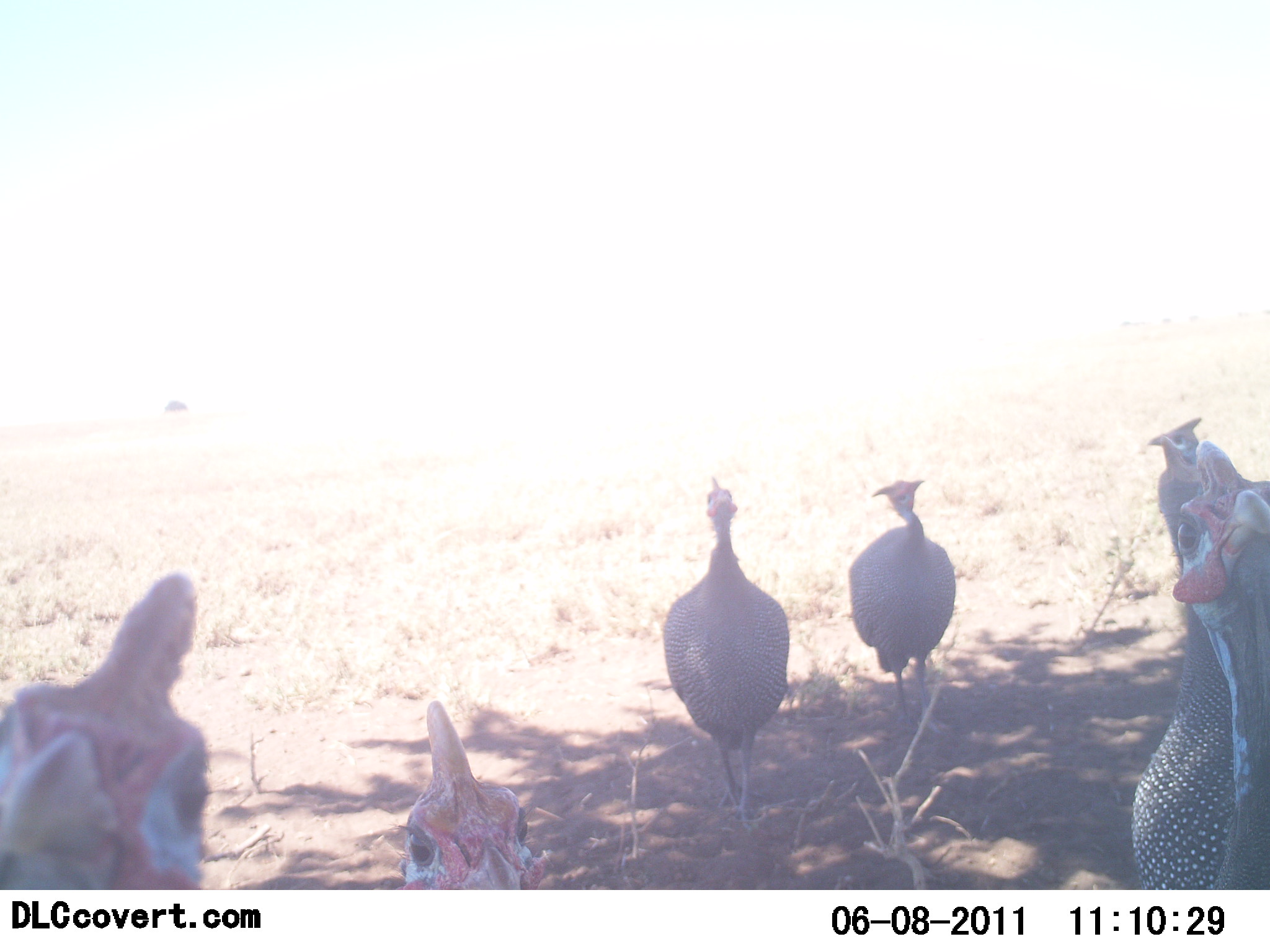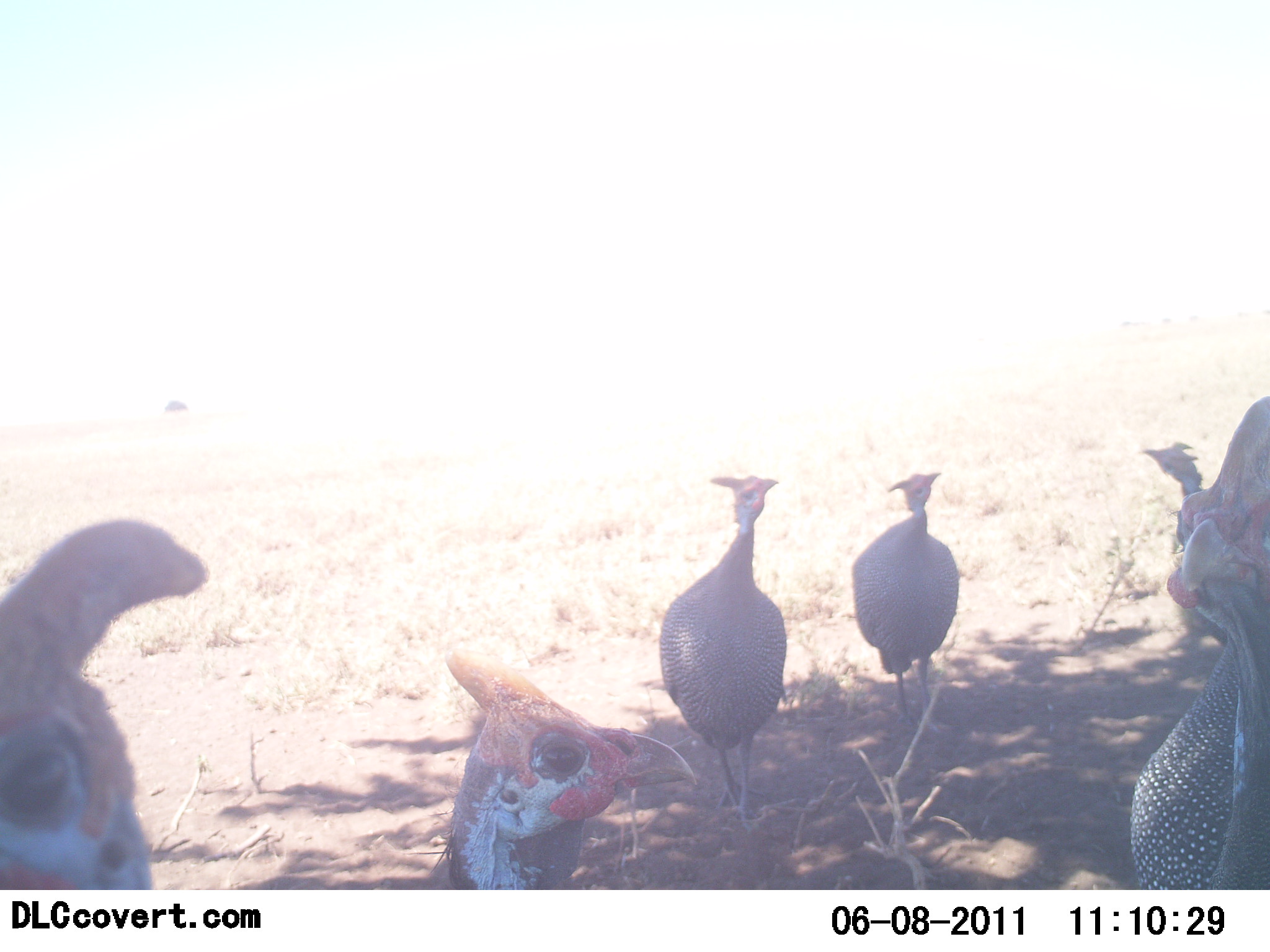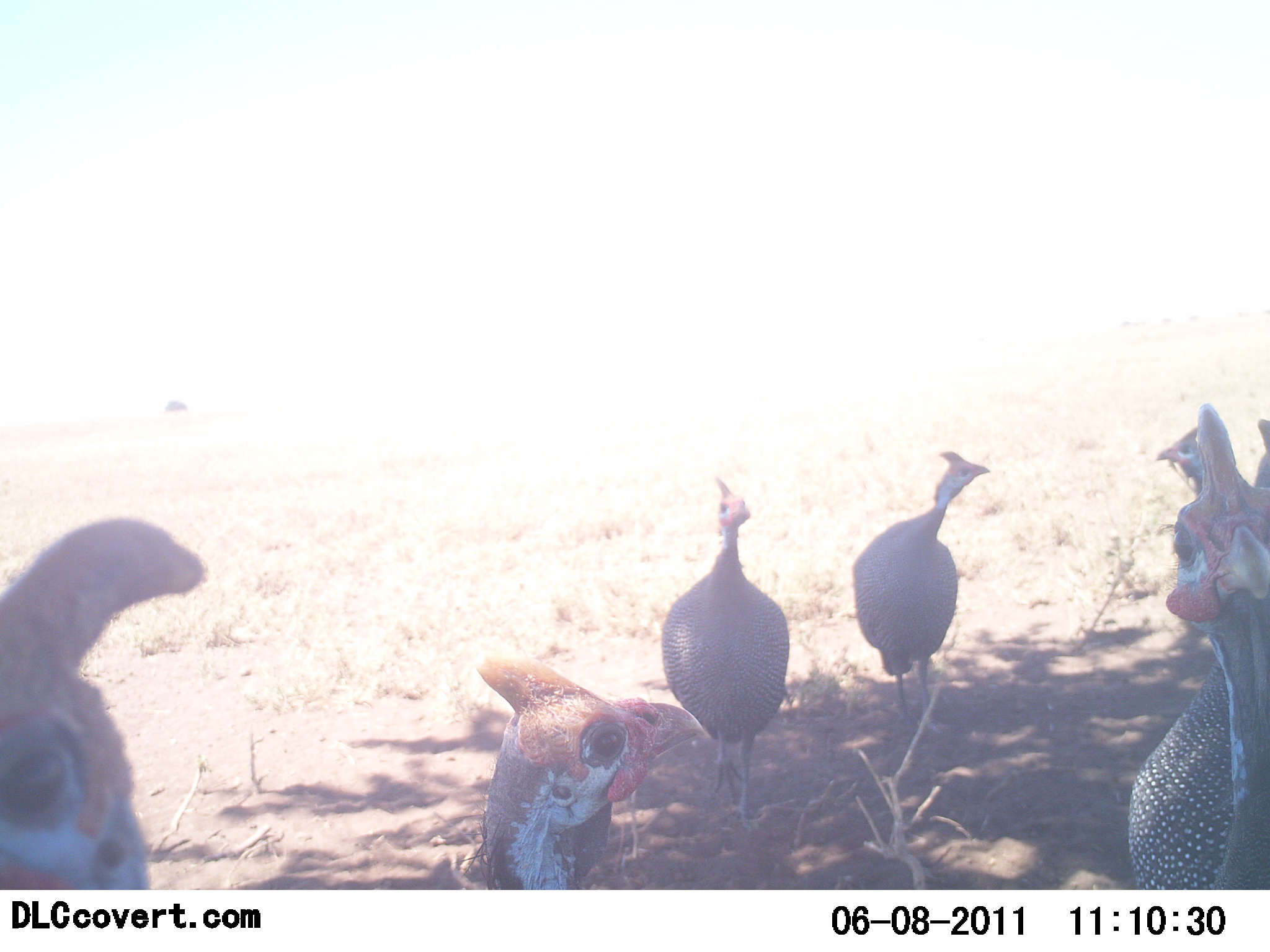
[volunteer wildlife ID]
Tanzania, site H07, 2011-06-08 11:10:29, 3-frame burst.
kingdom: Animalia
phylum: Chordata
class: Aves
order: Galliformes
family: Numididae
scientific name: Numididae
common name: guinea fowl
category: guineafowl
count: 7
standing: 92%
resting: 0%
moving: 23%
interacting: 0%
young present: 0%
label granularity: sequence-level